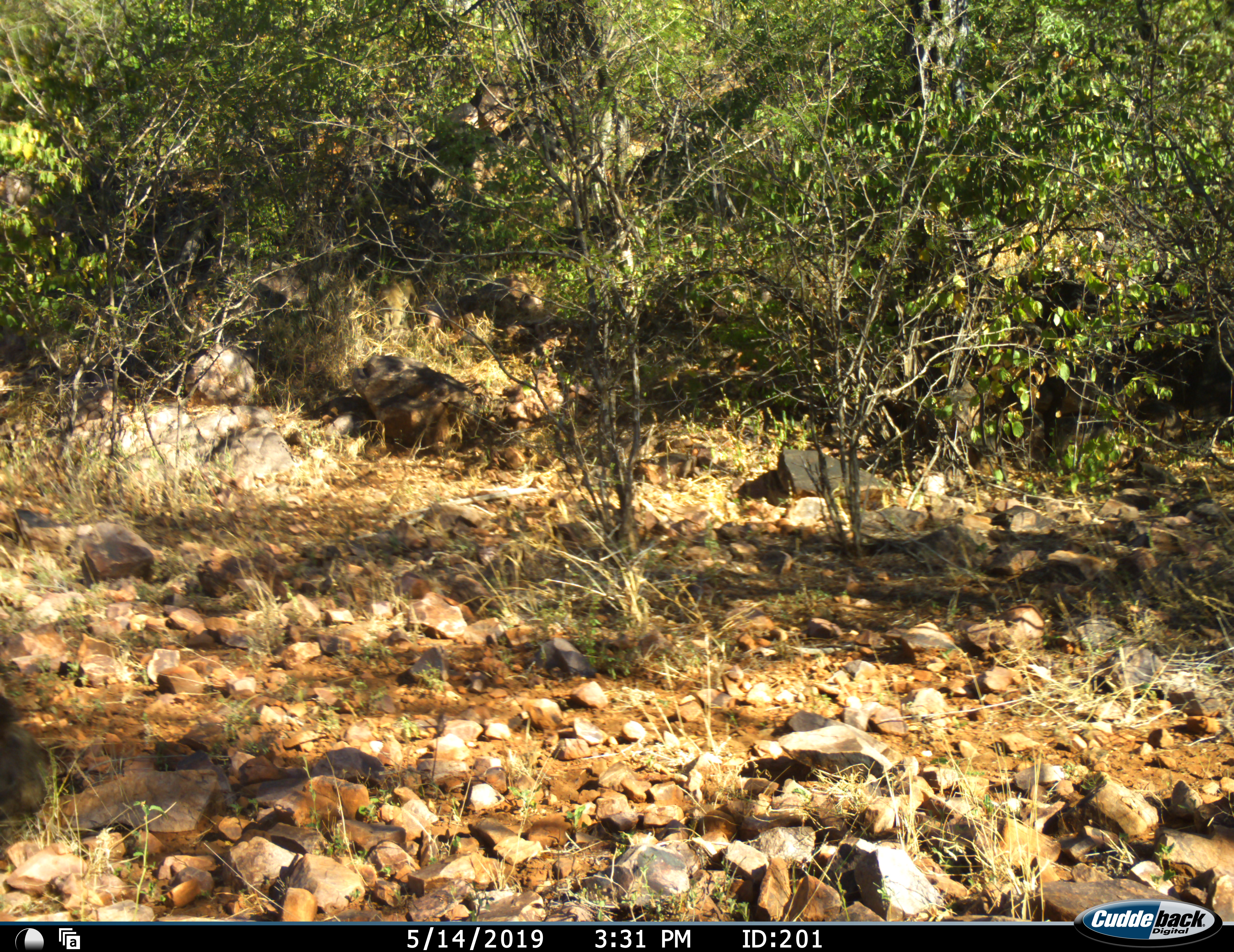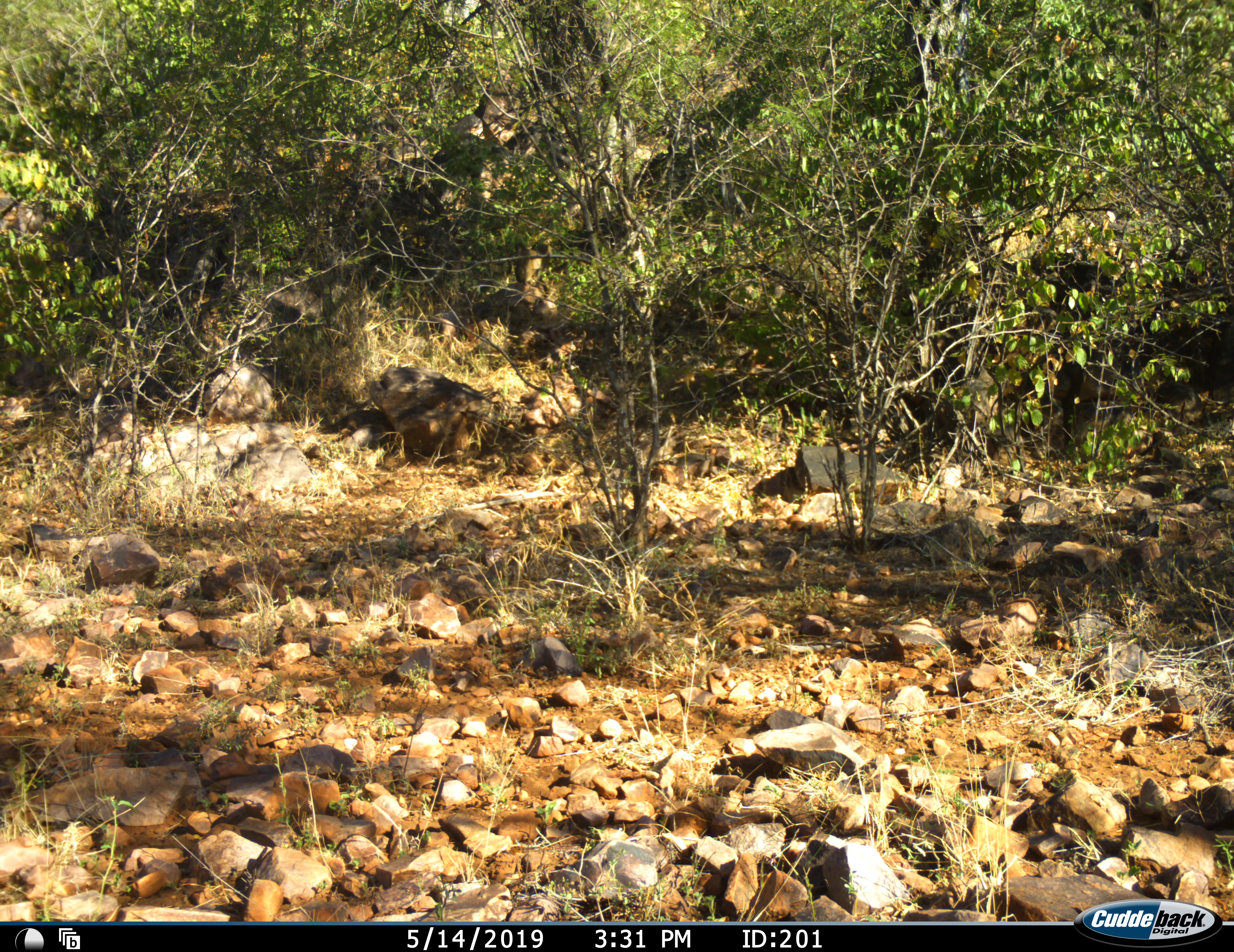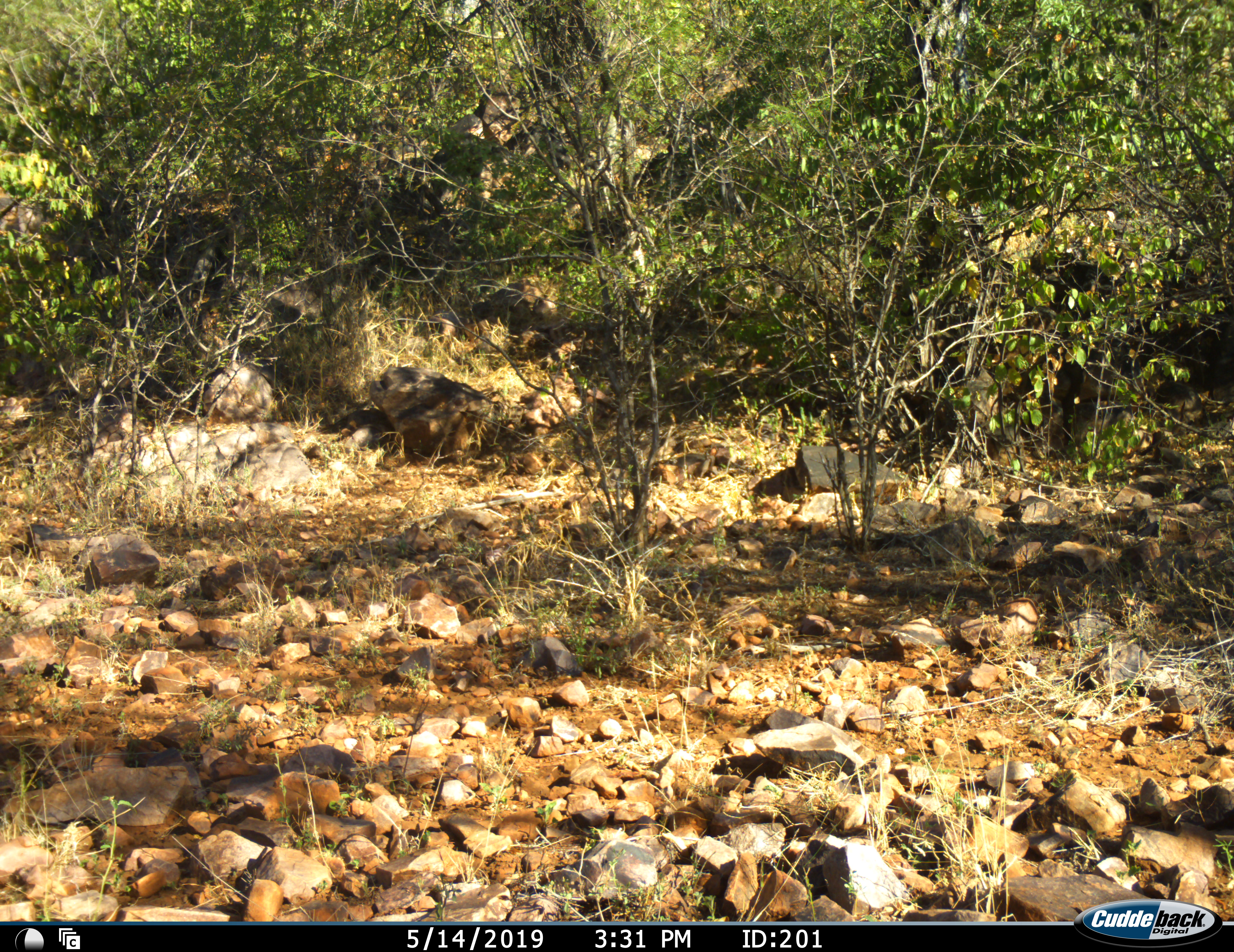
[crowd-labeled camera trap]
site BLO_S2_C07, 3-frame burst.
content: unidentified animal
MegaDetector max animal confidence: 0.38